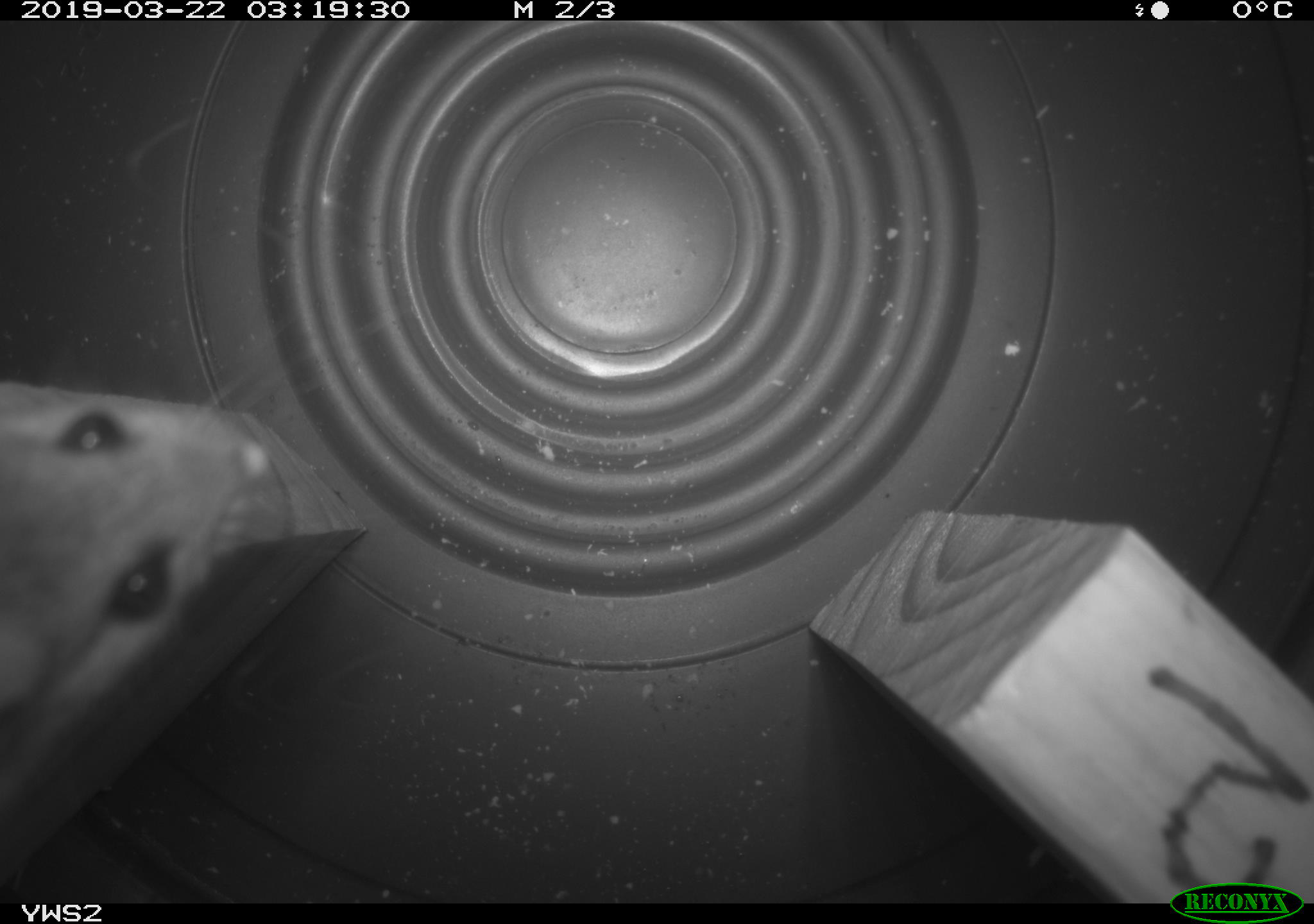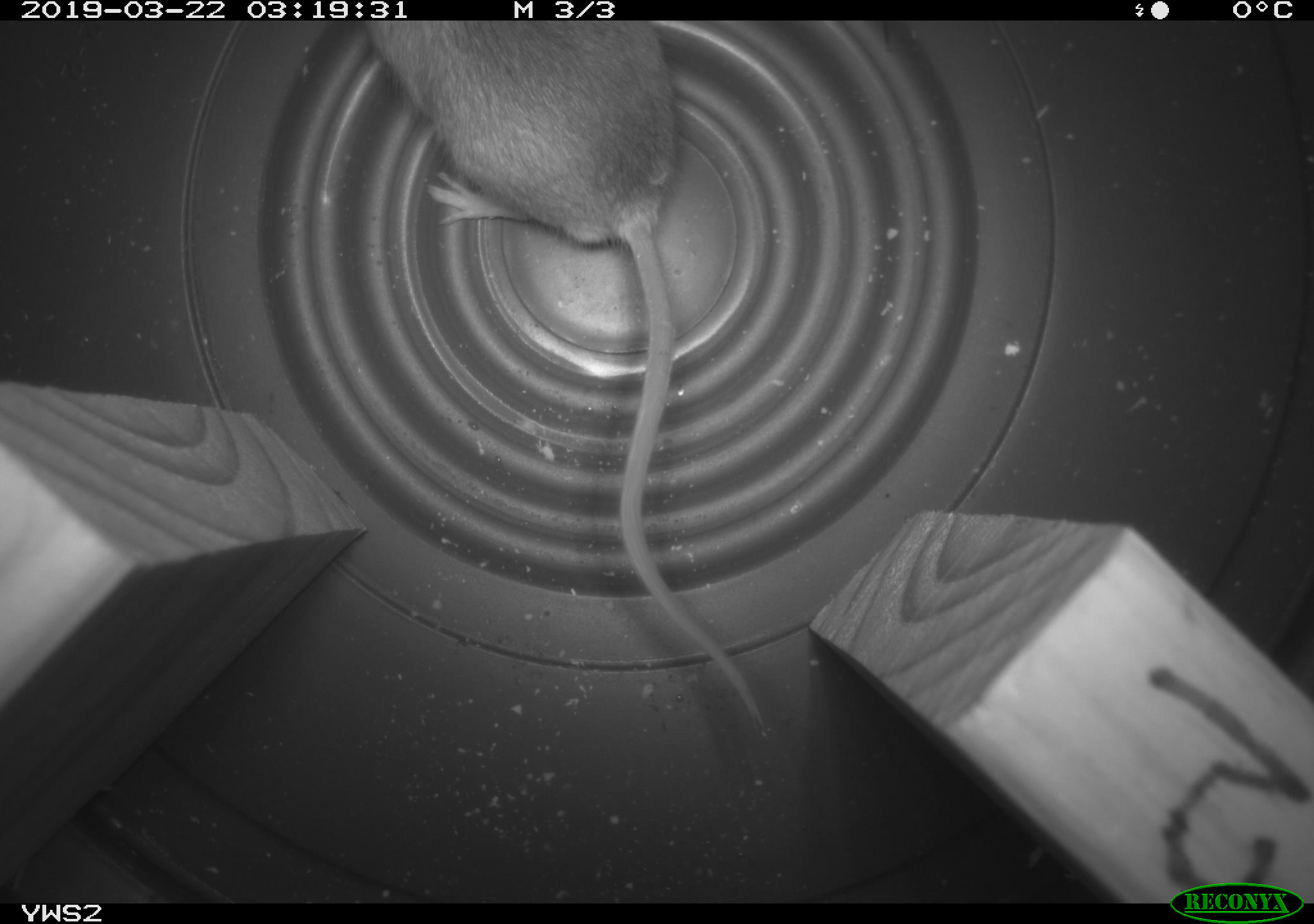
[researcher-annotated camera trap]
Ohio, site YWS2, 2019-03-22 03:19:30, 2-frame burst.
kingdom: Animalia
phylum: Chordata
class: Mammalia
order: Rodentia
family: Cricetidae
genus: Peromyscus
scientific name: Peromyscus leucopus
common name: white-footed mouse